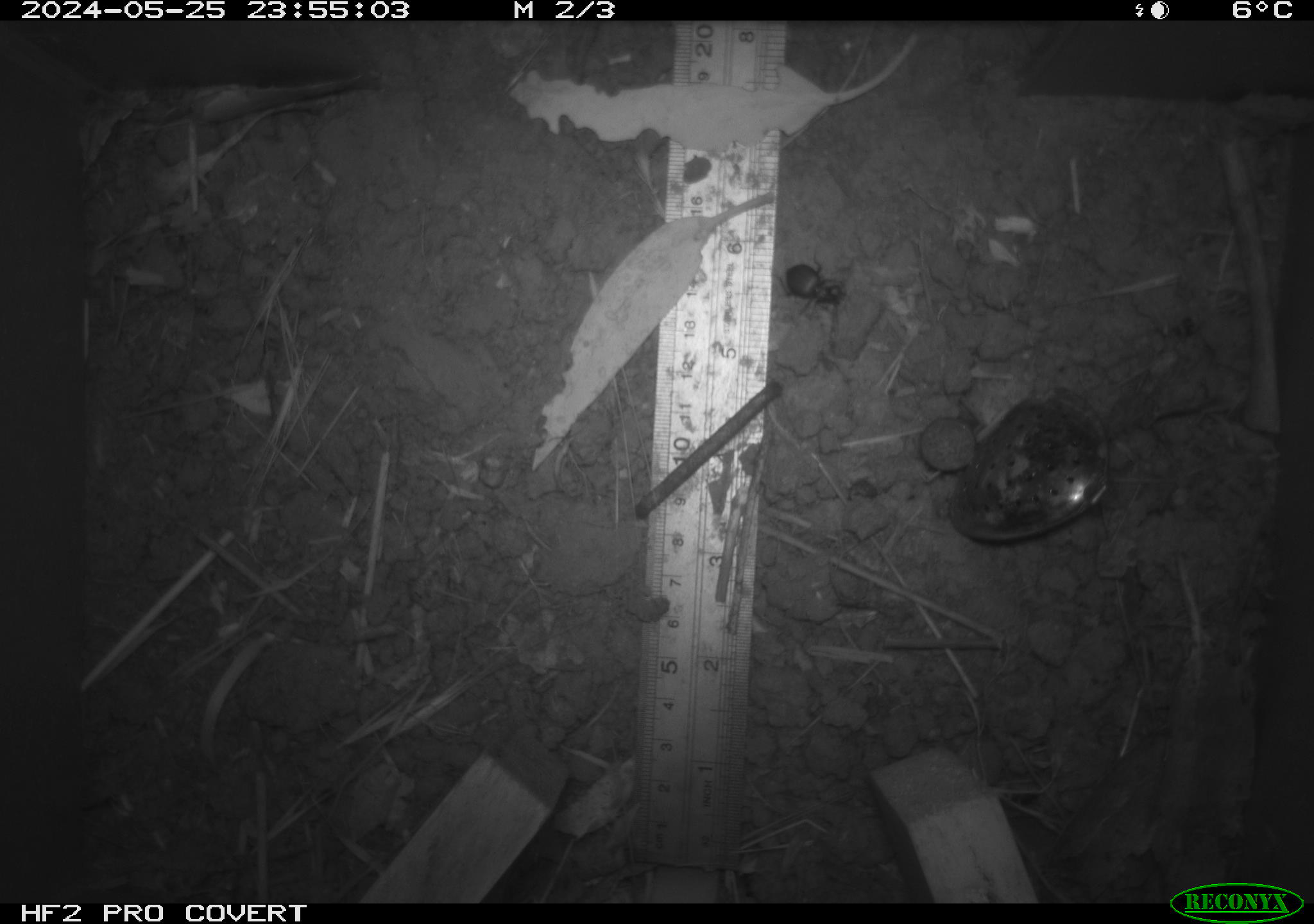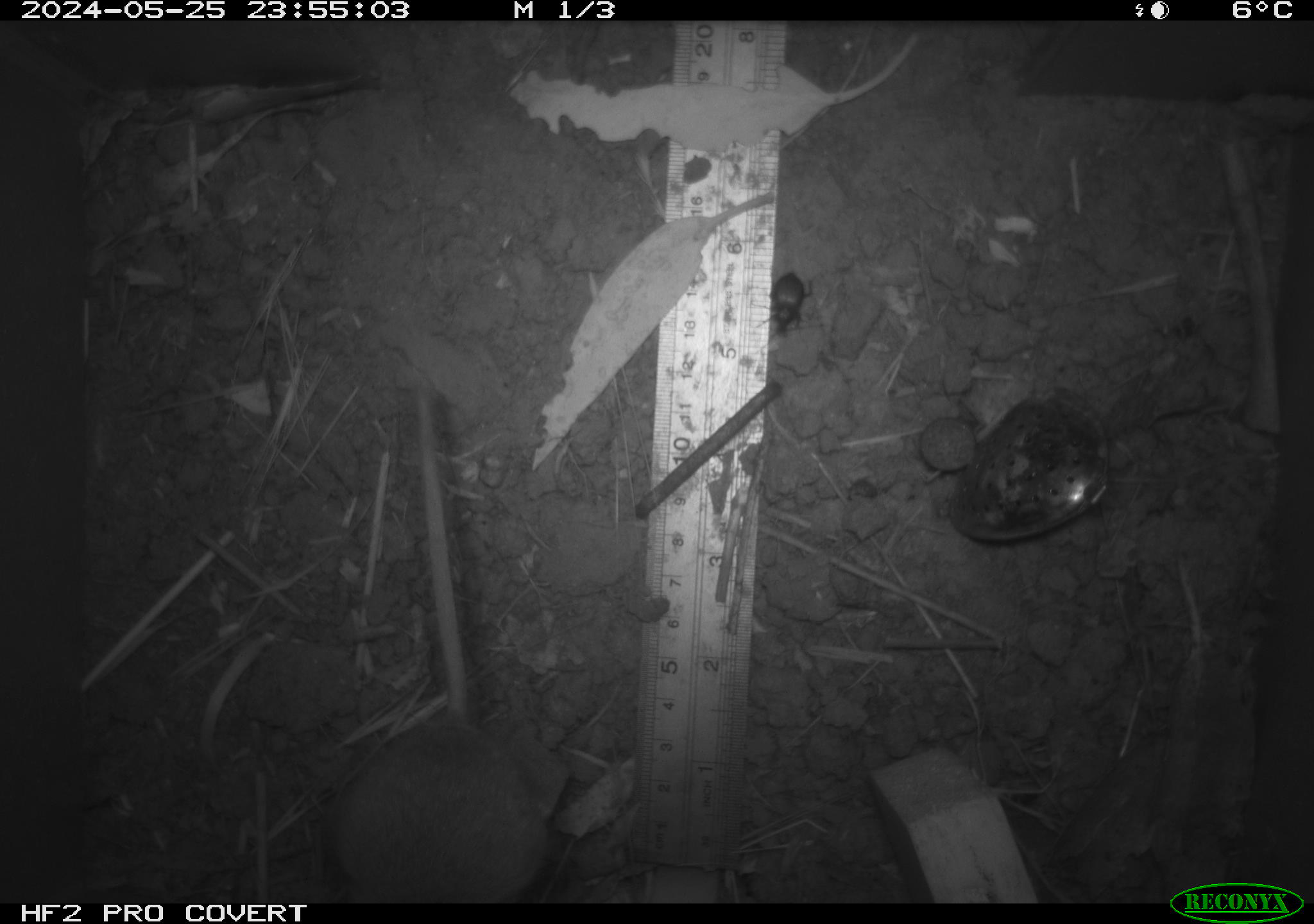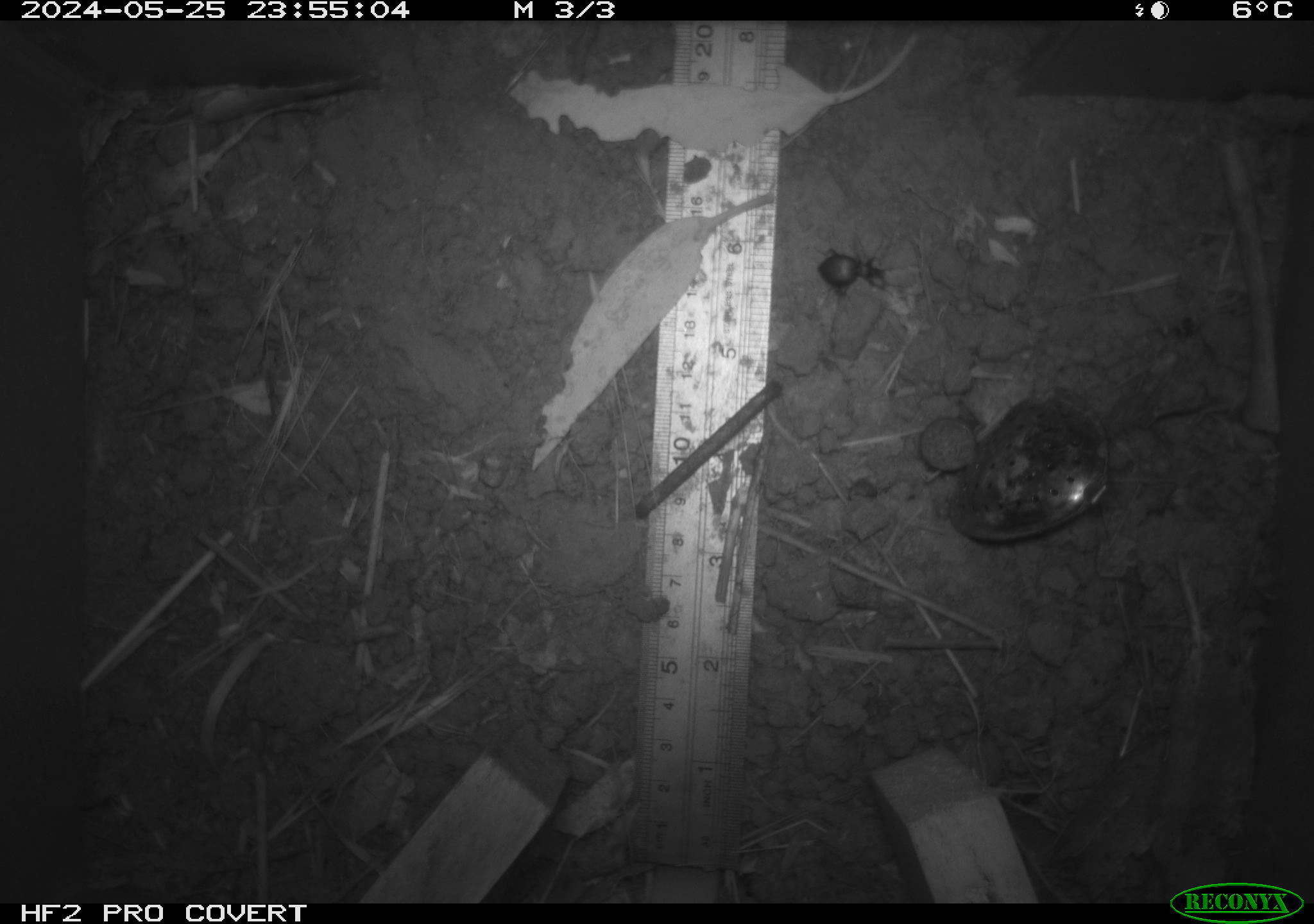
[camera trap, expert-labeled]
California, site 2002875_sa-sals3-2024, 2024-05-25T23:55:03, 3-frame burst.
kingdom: Animalia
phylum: Chordata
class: Mammalia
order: Rodentia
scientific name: Rodentia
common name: mouse species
Mouse species (Rodentia).